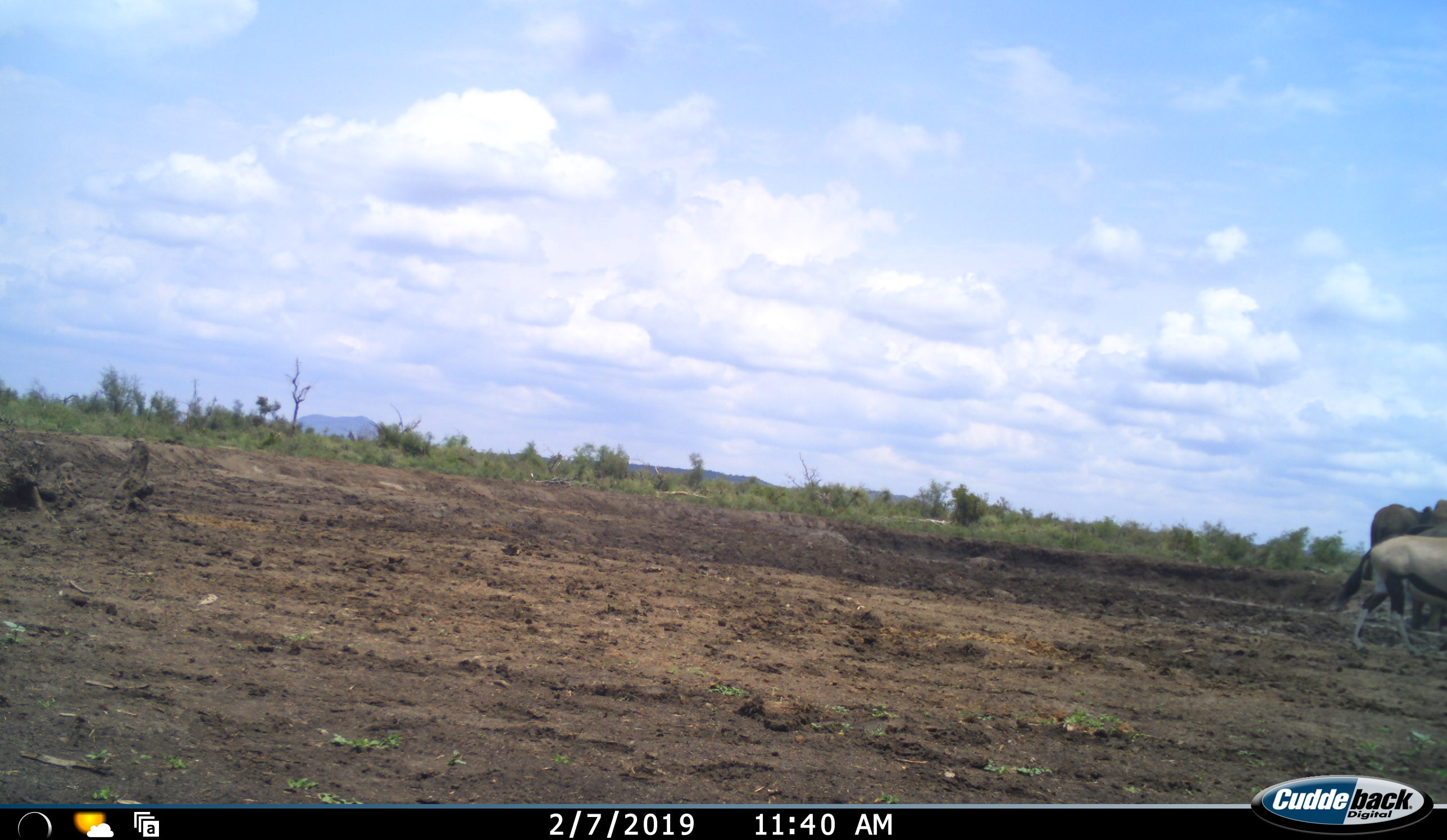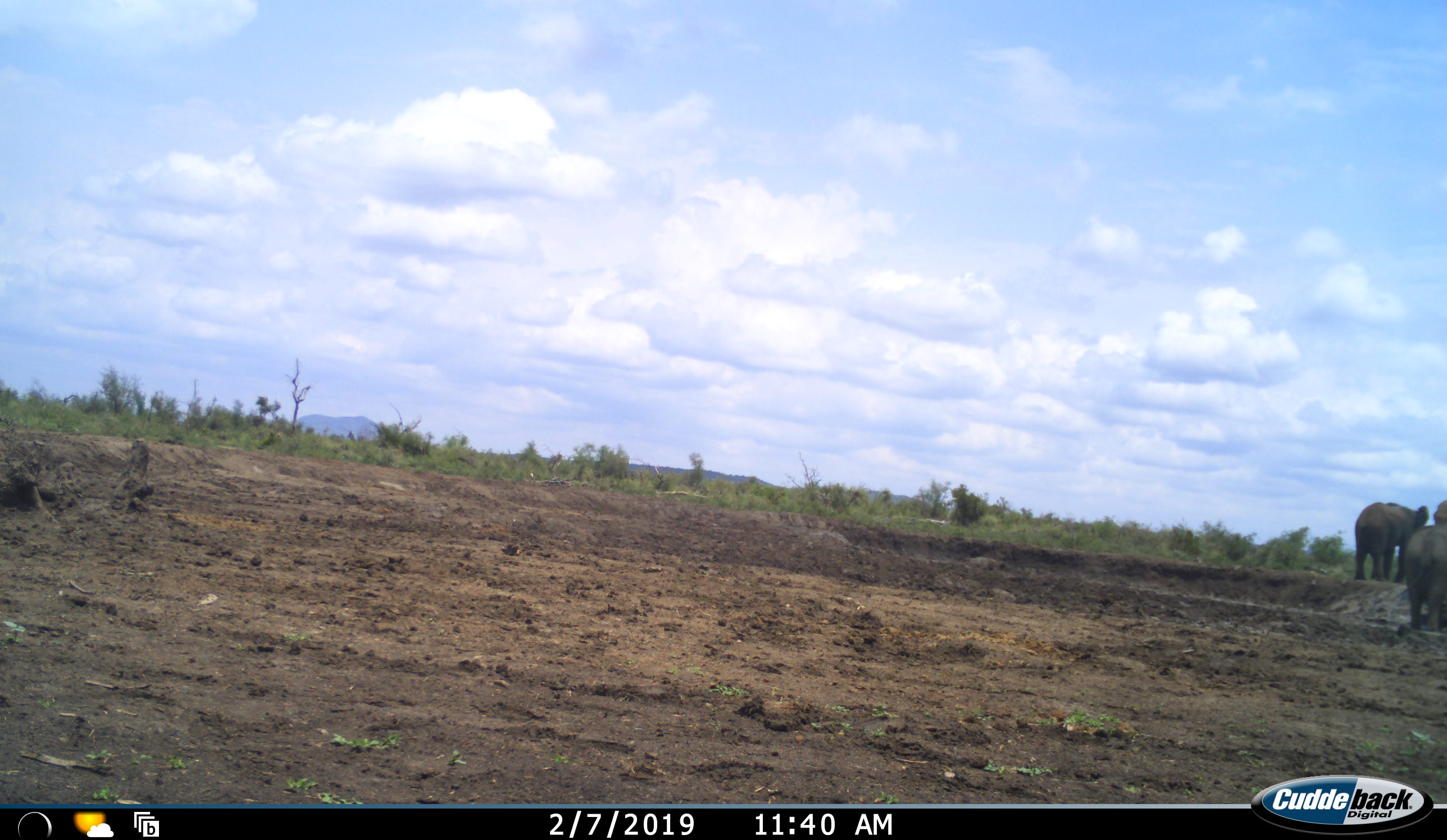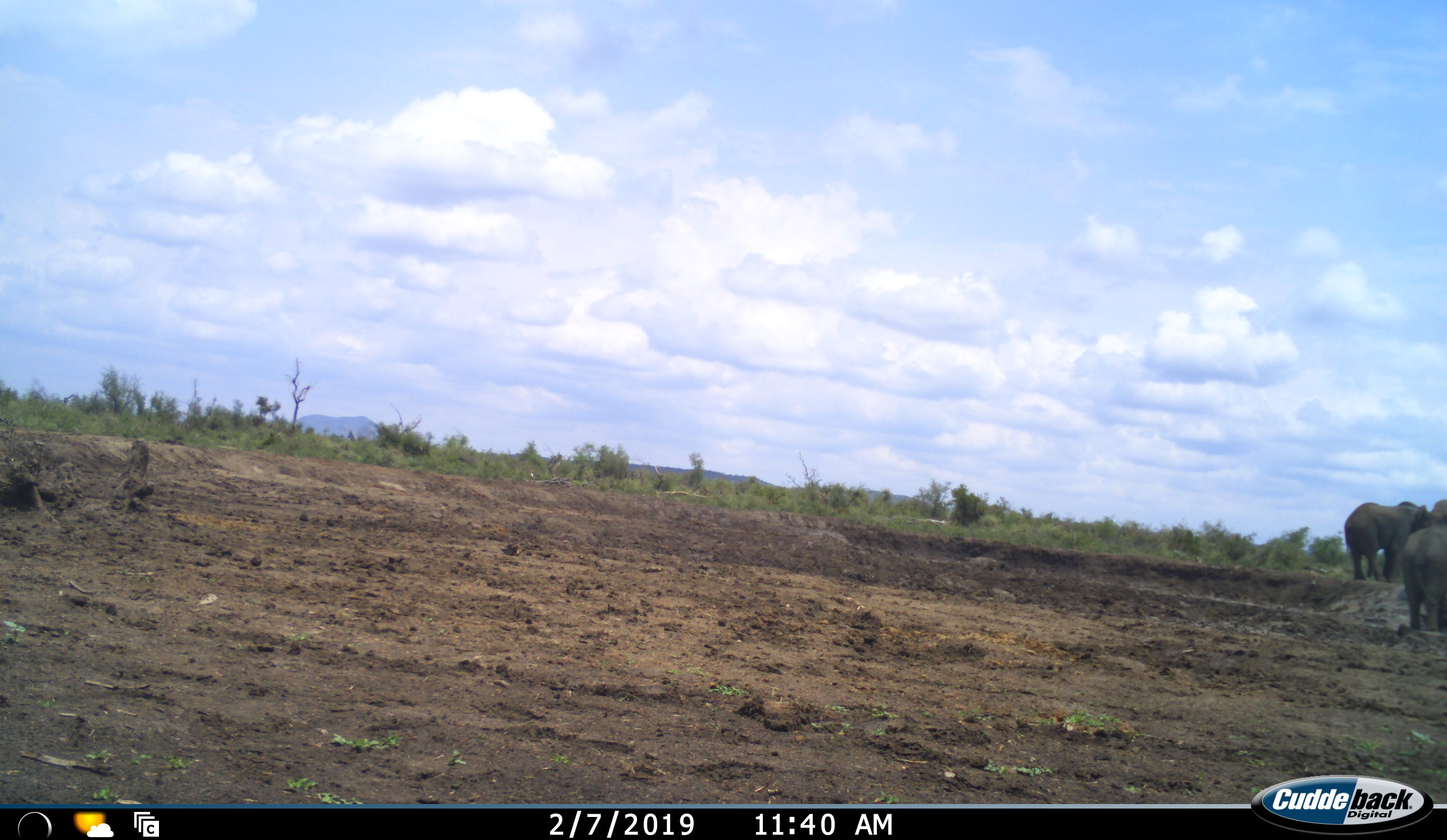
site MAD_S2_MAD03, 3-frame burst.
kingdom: Animalia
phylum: Chordata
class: Mammalia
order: Proboscidea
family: Elephantidae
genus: Loxodonta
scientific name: Loxodonta africana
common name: african bush elephant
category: elephant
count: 2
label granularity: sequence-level